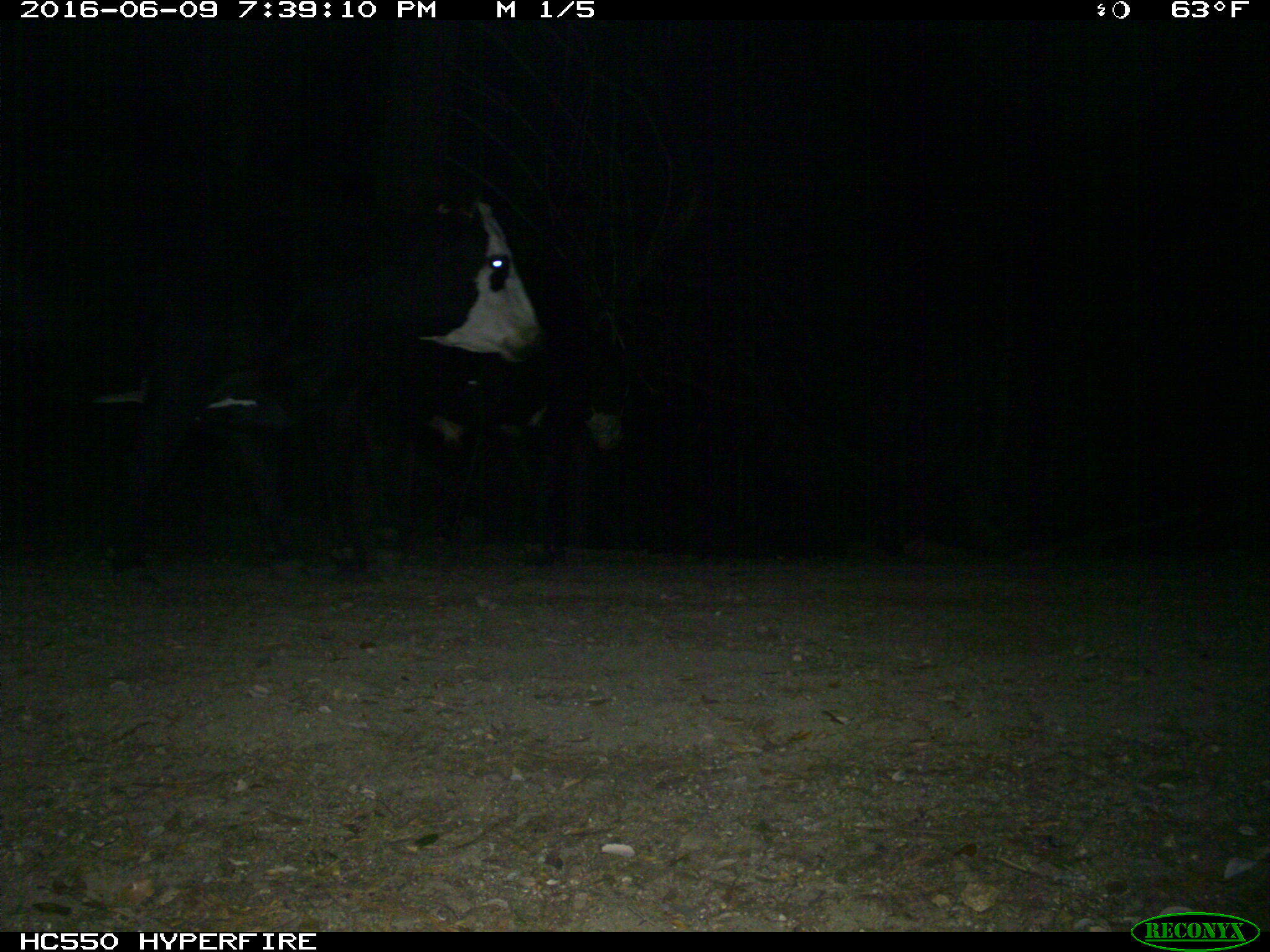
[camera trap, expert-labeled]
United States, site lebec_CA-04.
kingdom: Animalia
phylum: Chordata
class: Mammalia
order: Artiodactyla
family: Bovidae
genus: Bos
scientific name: Bos taurus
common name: domestic cow